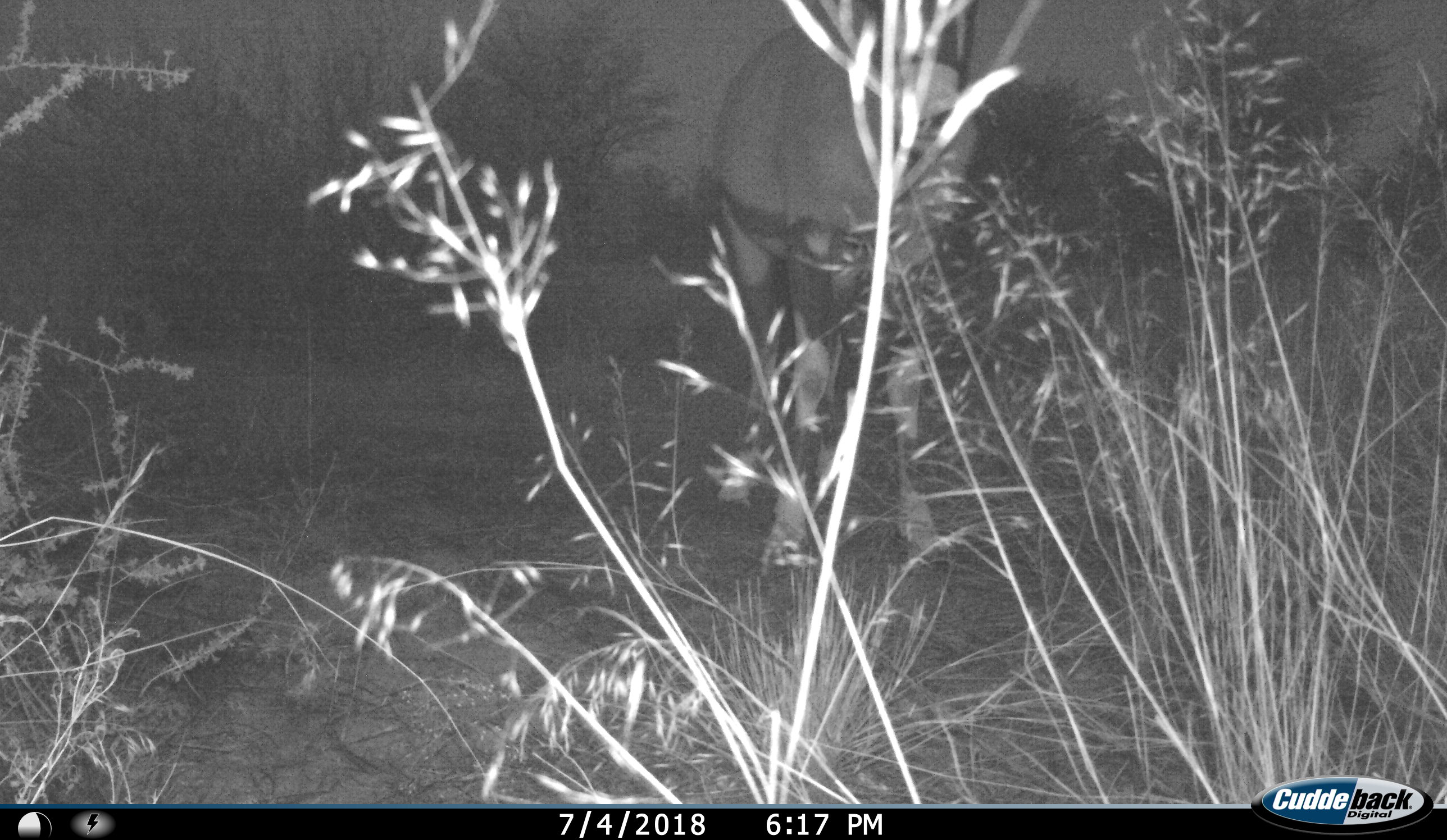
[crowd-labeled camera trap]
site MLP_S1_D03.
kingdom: Animalia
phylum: Chordata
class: Mammalia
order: Artiodactyla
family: Bovidae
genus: Oryx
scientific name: Oryx gazella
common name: gemsbok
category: oryx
Oryx (gemsbok) (Oryx gazella), count 1. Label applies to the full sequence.